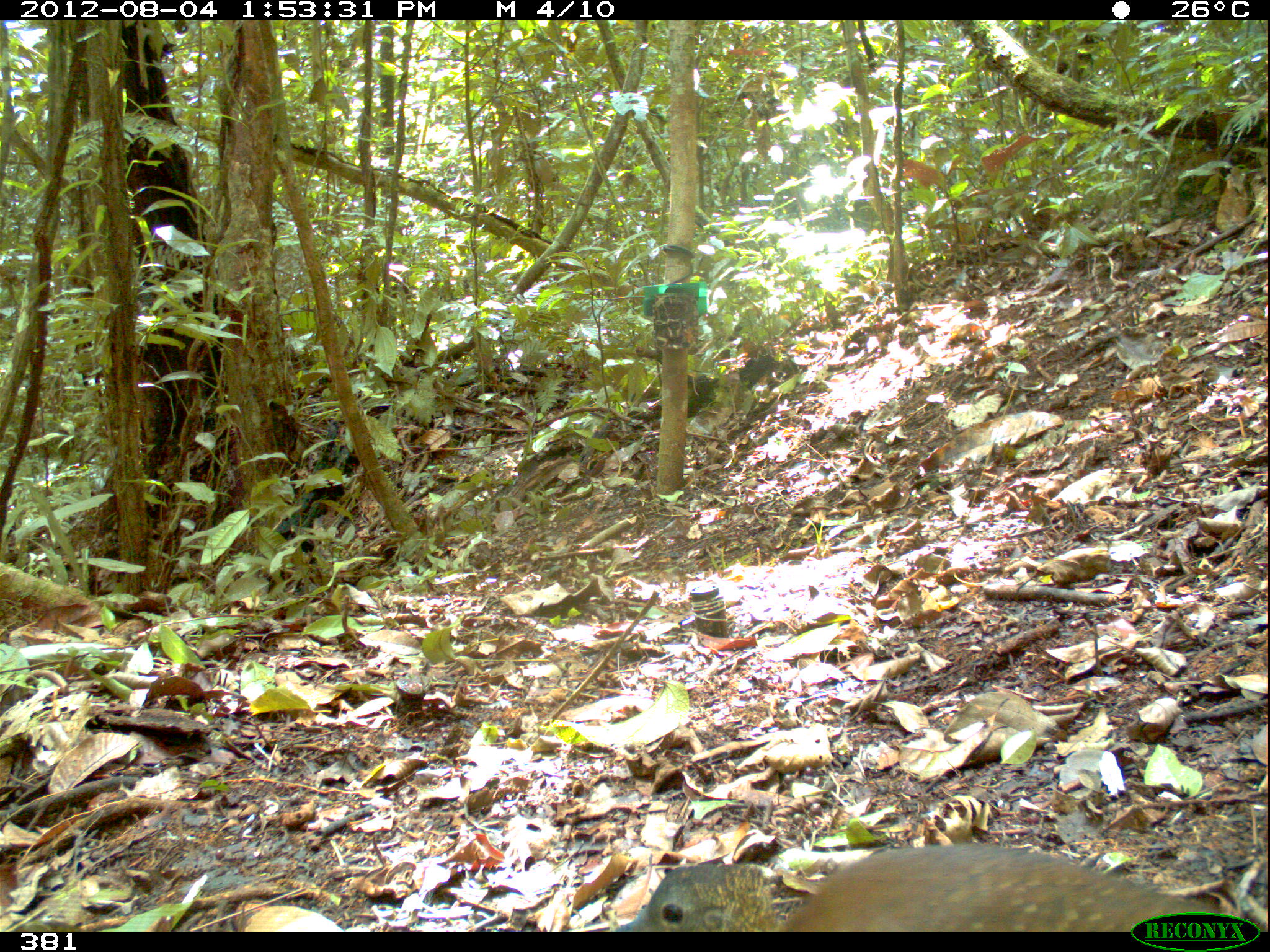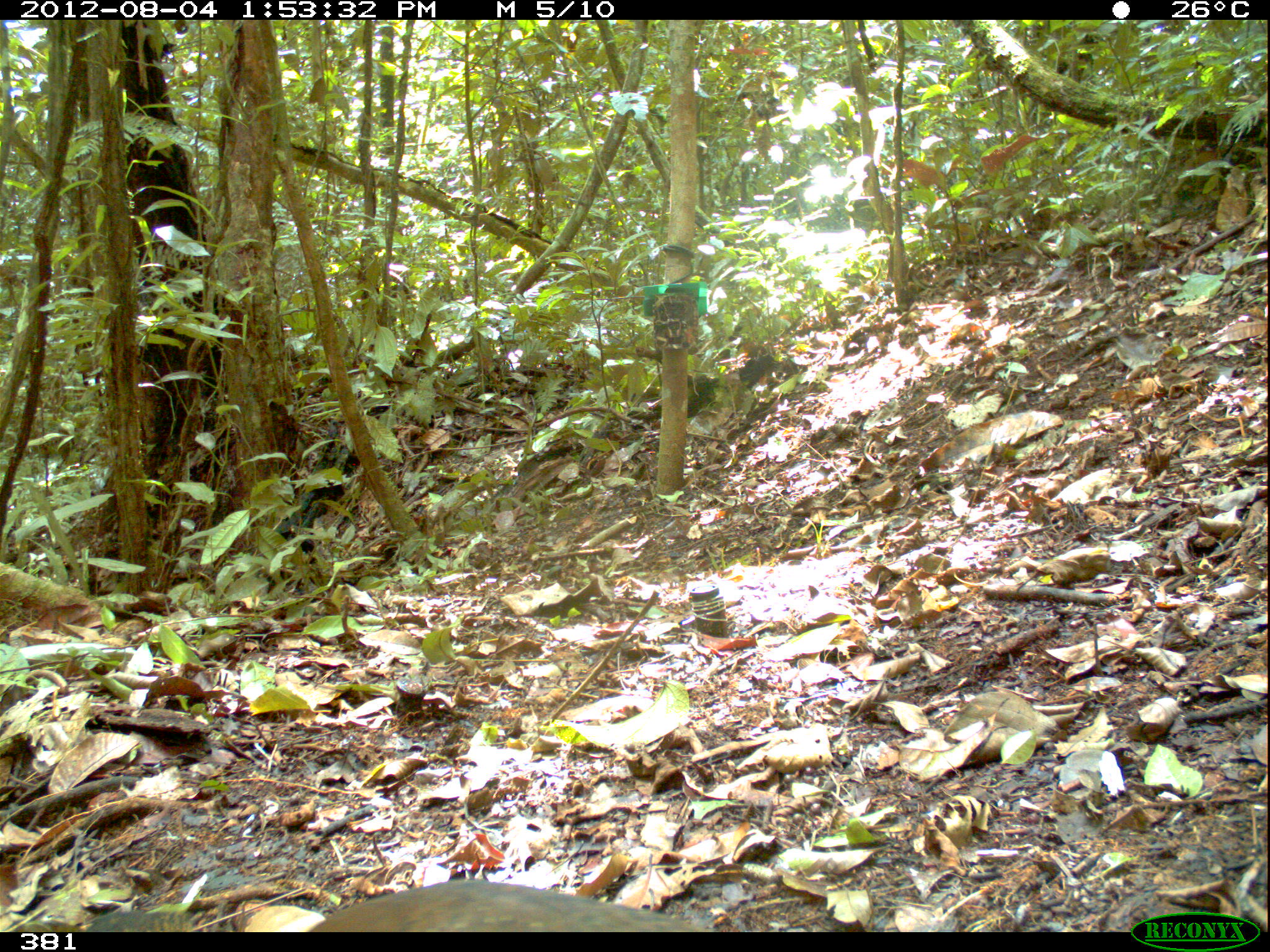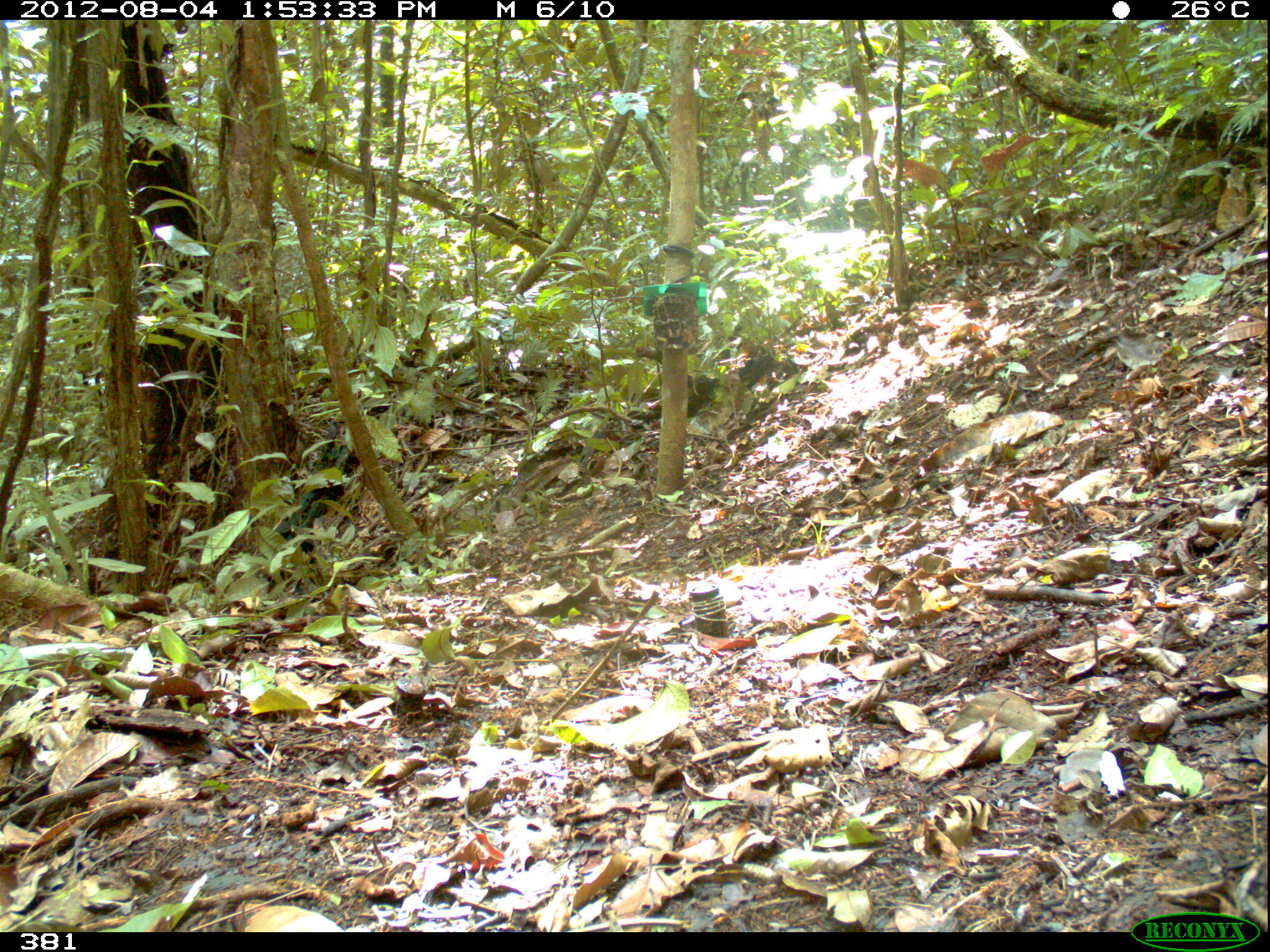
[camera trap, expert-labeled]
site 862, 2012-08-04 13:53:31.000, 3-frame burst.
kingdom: Animalia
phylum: Chordata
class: Aves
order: Galliformes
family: Phasianidae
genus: Alectoris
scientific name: Alectoris rufa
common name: red-legged partridge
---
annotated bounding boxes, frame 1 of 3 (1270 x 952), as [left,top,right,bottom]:
alectoris rufa: [609,839,1261,932]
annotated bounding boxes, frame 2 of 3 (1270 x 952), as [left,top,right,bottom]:
alectoris rufa: [81,879,708,932]